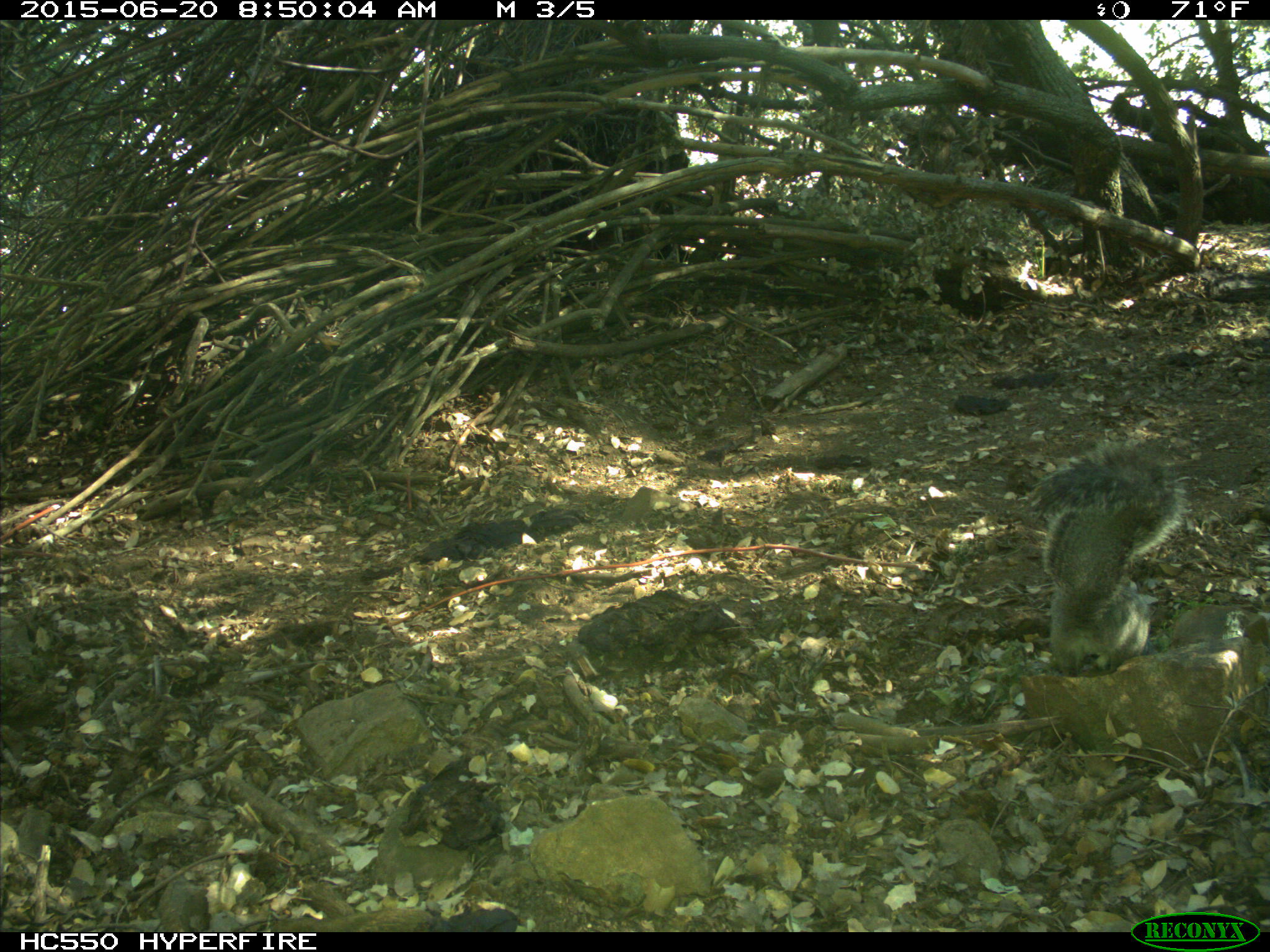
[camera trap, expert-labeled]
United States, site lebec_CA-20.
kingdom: Animalia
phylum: Chordata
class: Mammalia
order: Rodentia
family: Sciuridae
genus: Sciurus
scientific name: Sciurus carolinensis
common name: eastern gray squirrel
Sciurus carolinensis (eastern gray squirrel).